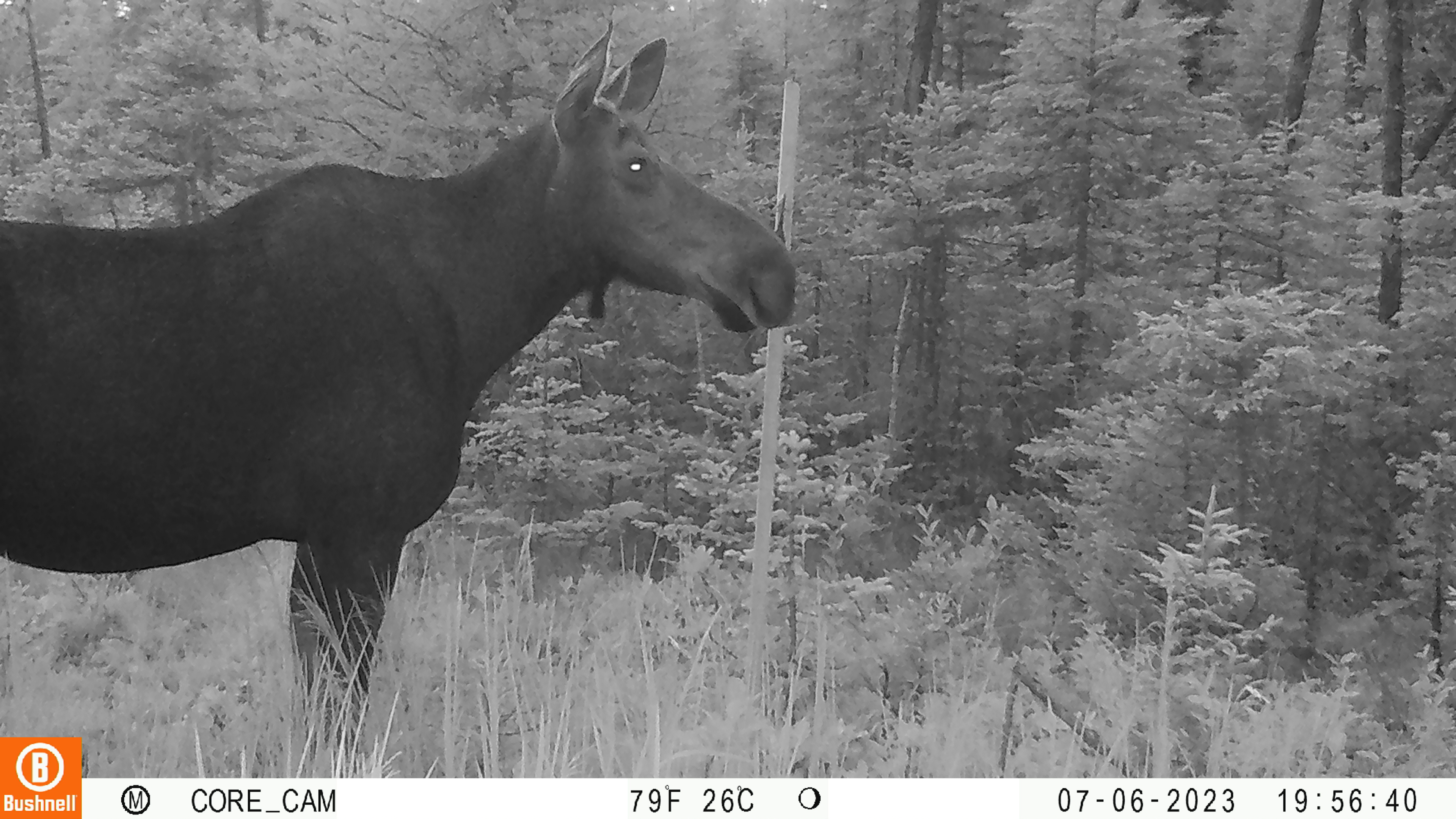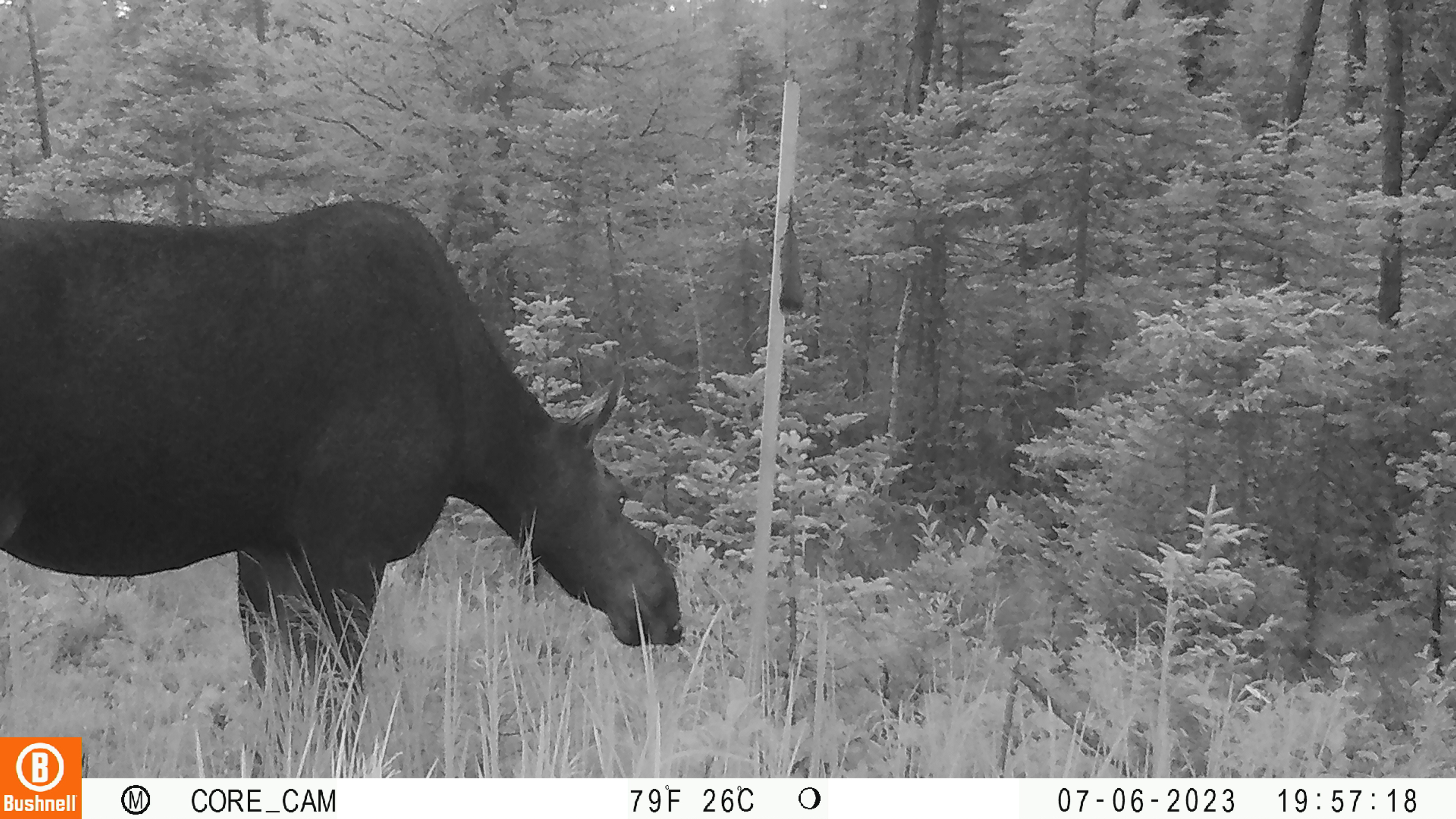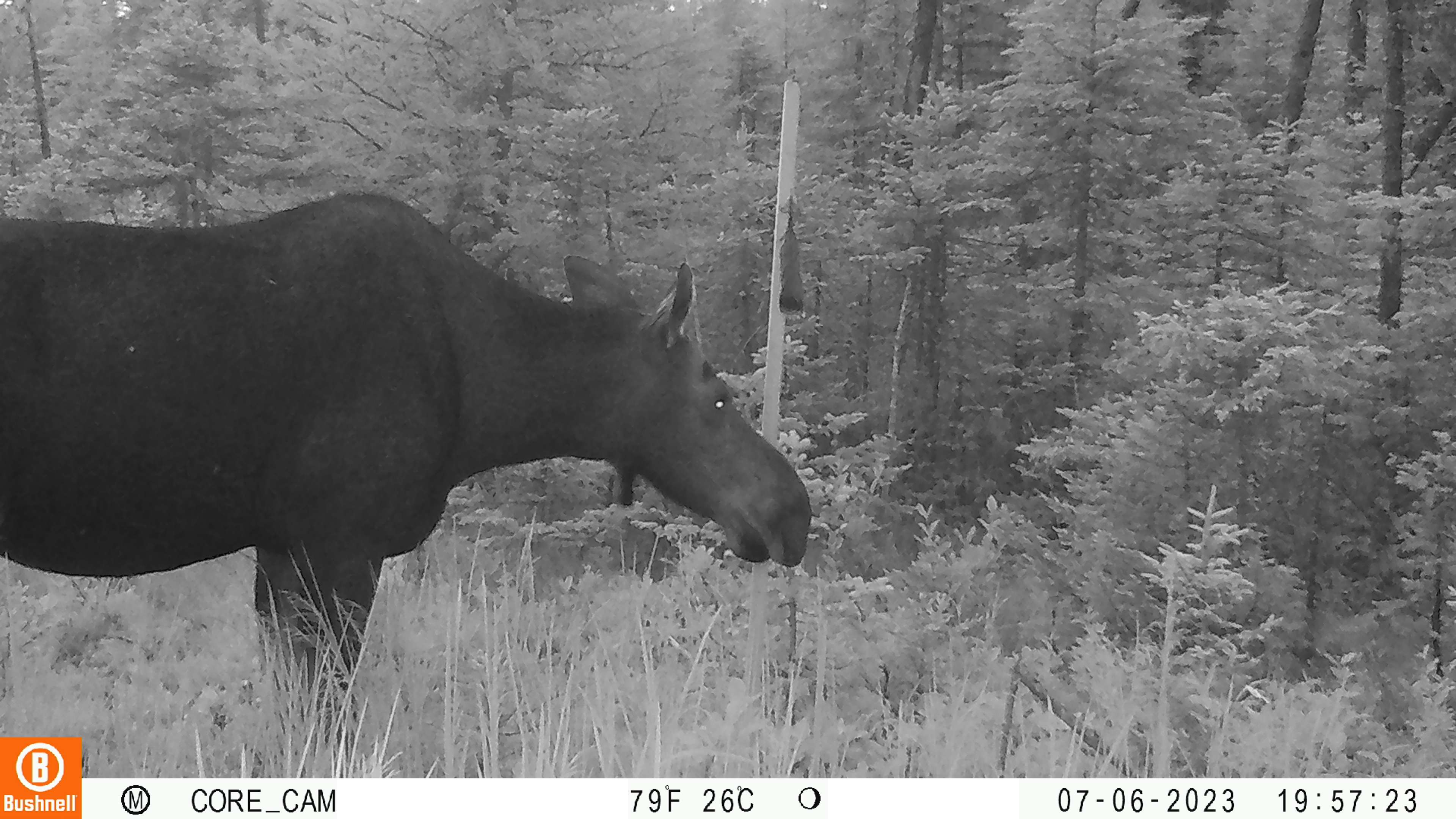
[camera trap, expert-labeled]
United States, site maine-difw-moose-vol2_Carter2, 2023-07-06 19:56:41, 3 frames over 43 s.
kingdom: Animalia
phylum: Chordata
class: Mammalia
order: Artiodactyla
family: Cervidae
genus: Alces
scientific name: Alces alces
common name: moose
Moose (Alces alces).